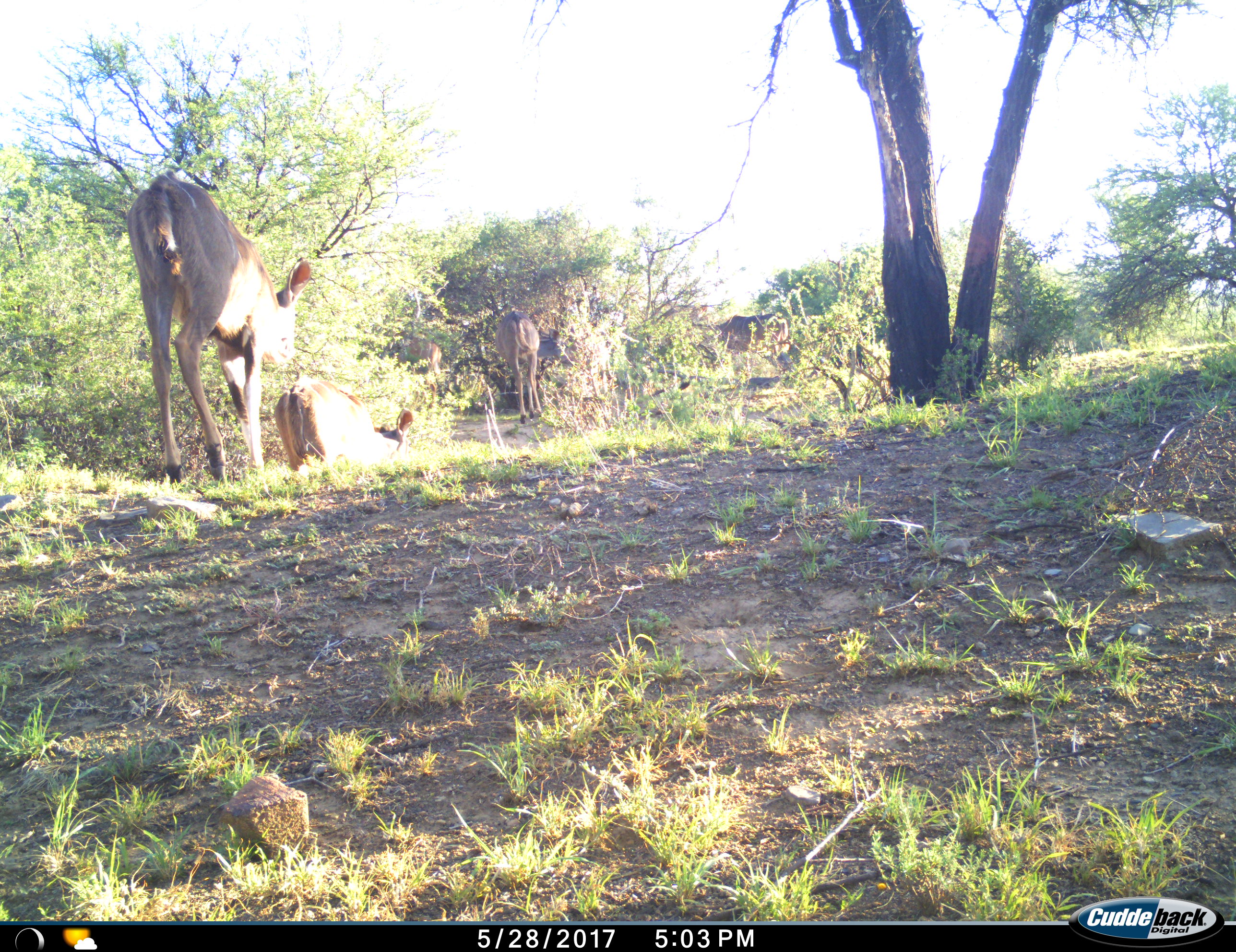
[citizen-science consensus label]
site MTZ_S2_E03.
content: unidentified animal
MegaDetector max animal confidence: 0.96